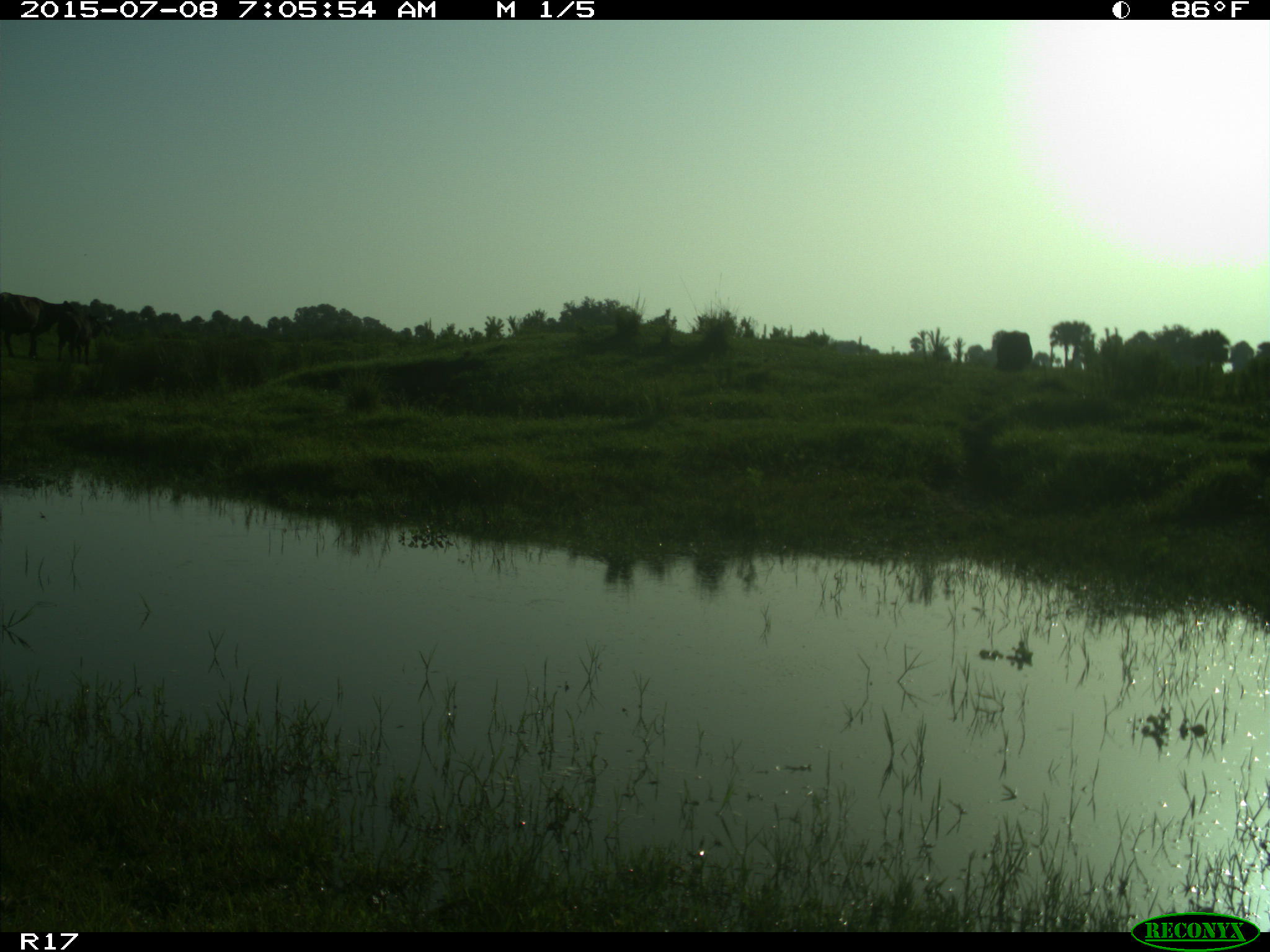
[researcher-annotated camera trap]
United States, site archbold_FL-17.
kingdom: Animalia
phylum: Chordata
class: Mammalia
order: Artiodactyla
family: Bovidae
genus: Bos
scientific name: Bos taurus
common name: domestic cow